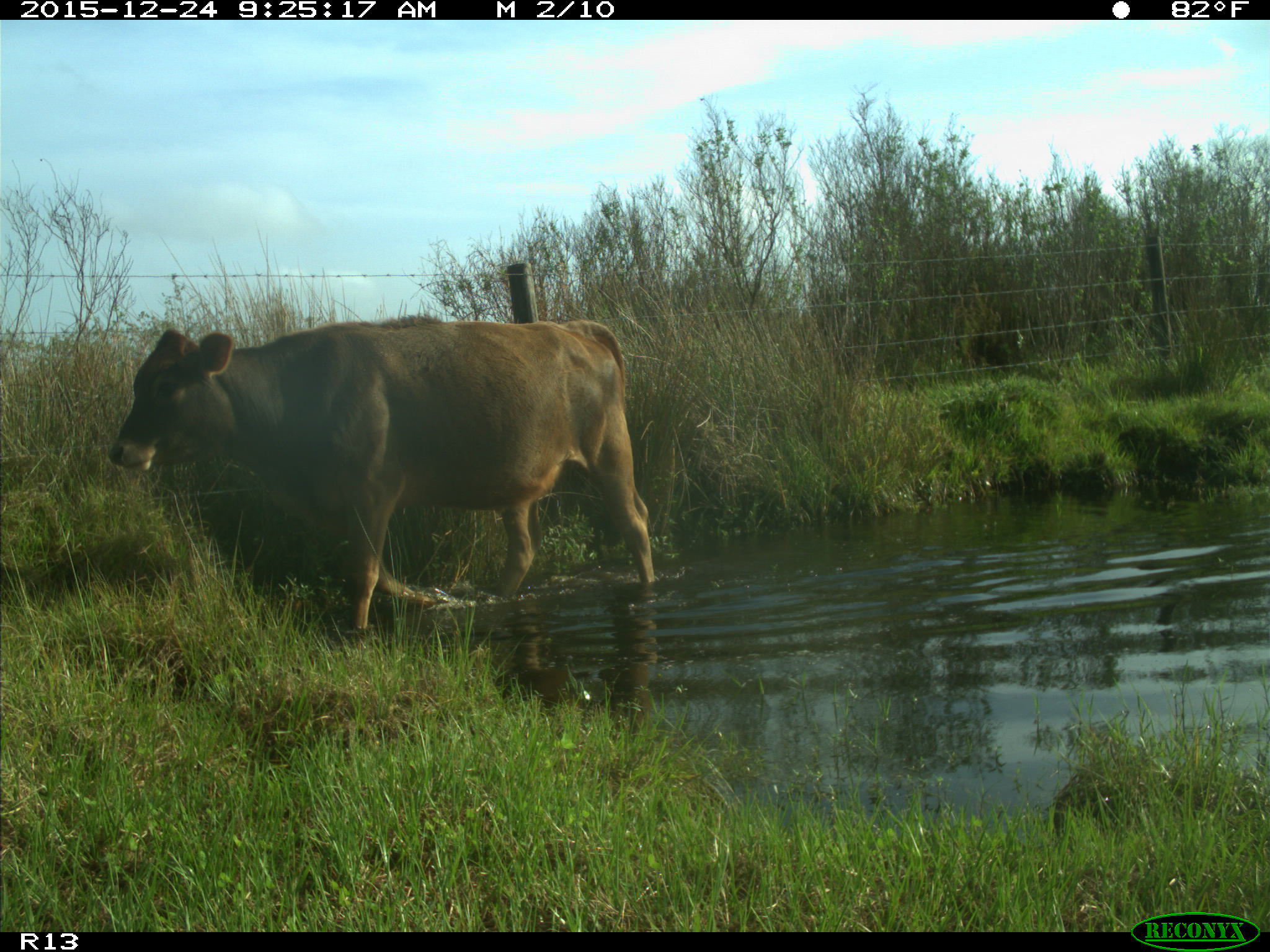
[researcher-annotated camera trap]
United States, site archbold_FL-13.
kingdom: Animalia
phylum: Chordata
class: Mammalia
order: Artiodactyla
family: Bovidae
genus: Bos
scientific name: Bos taurus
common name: domestic cow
Bos taurus (domestic cow).